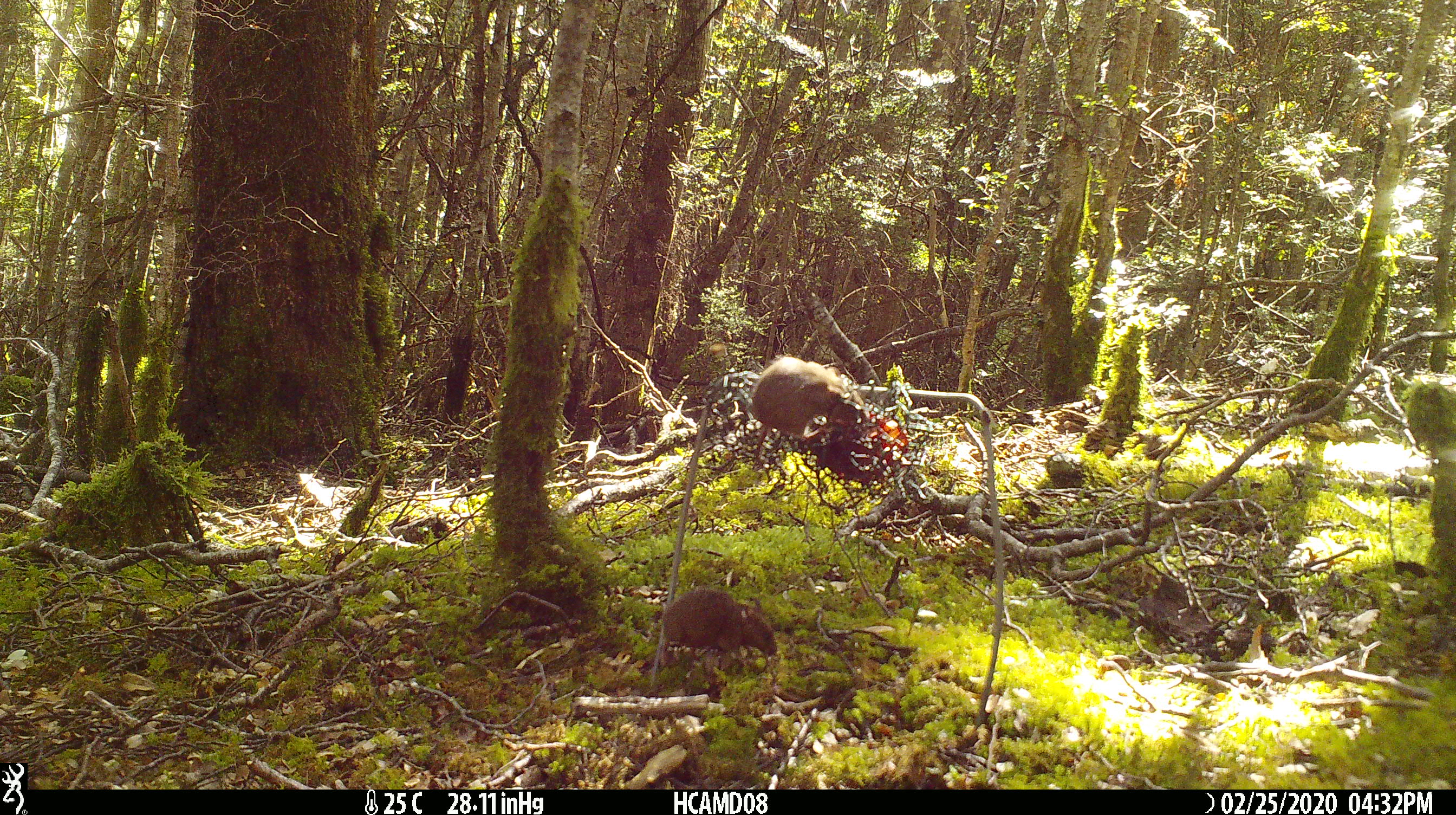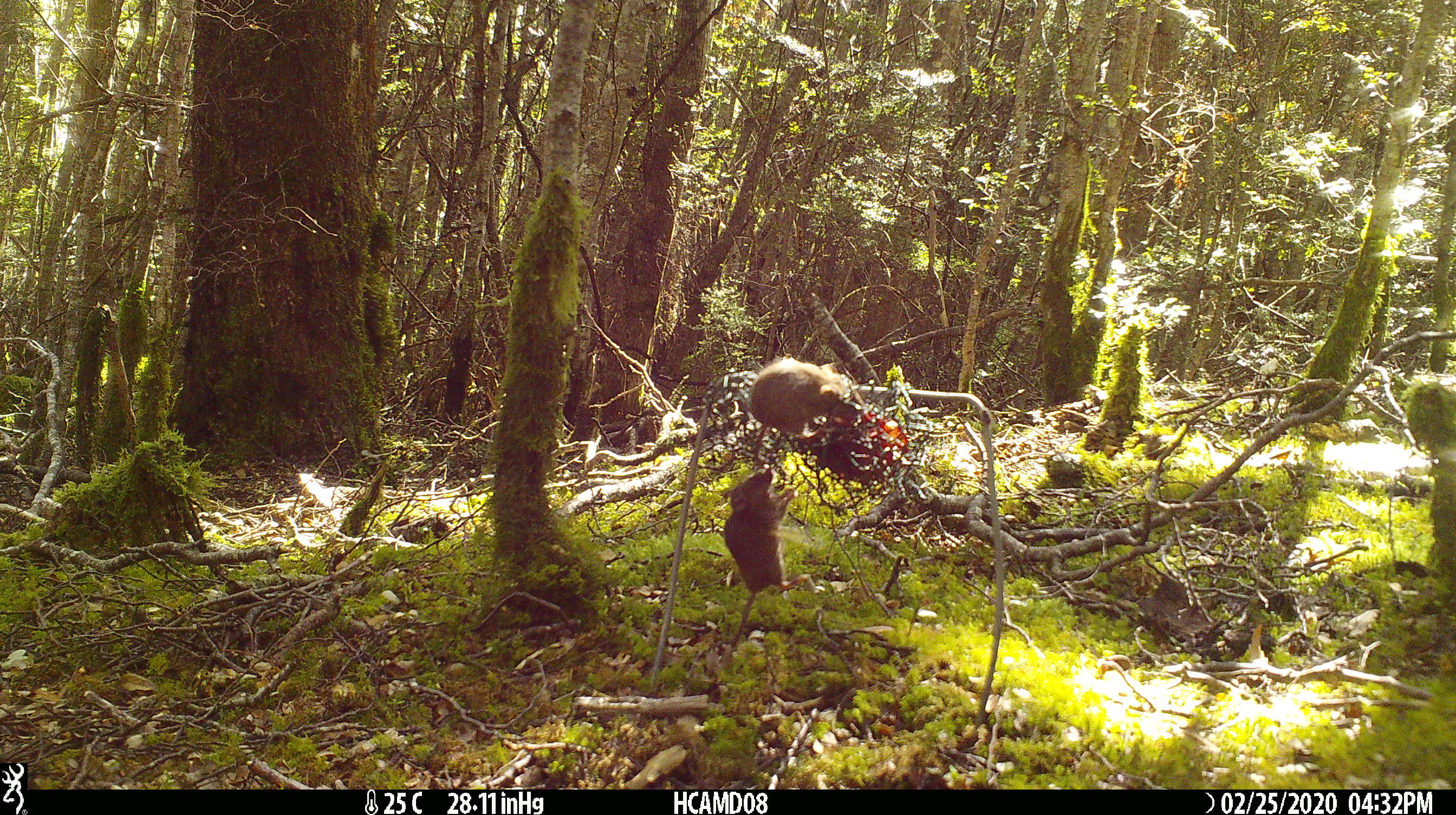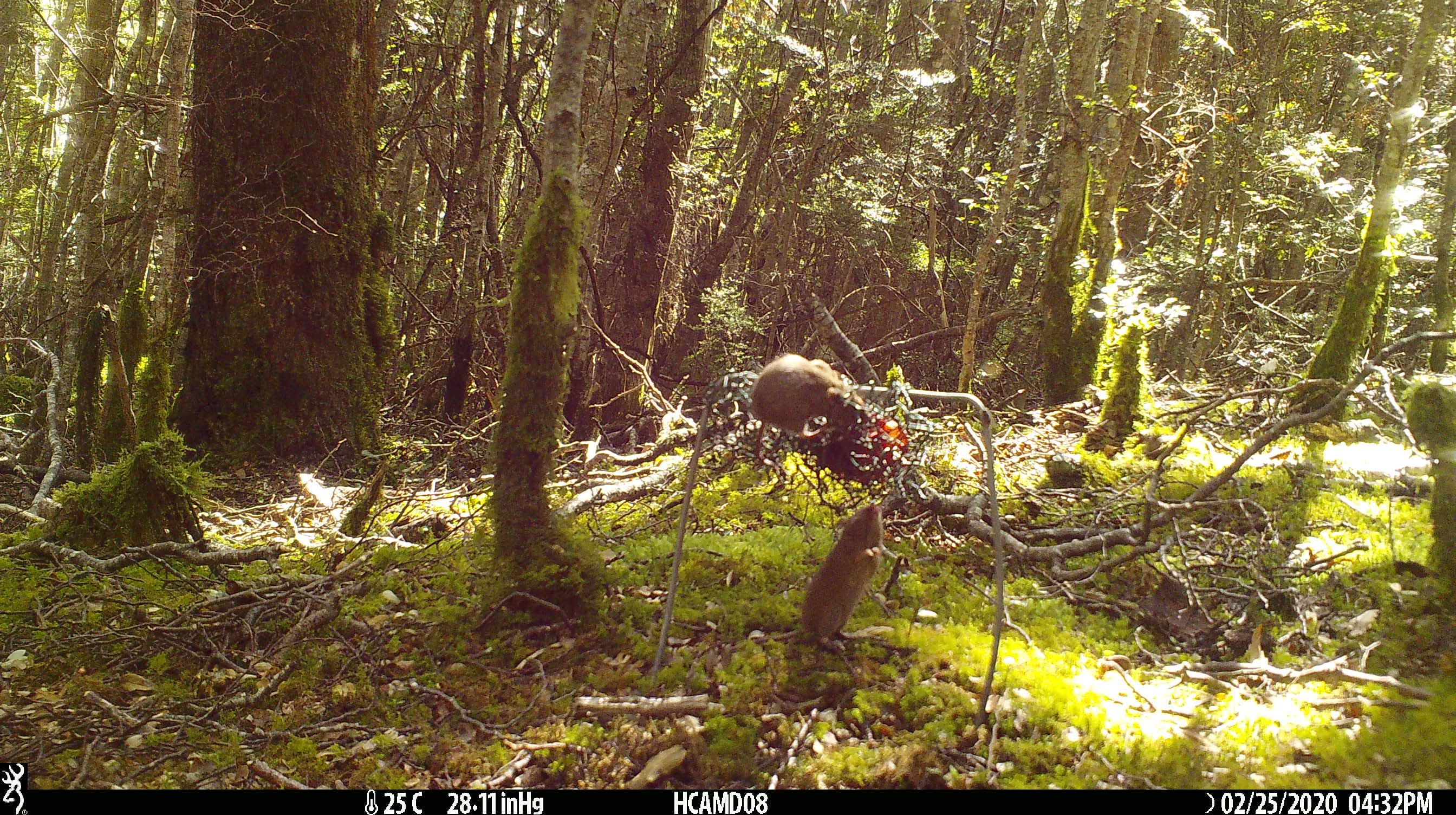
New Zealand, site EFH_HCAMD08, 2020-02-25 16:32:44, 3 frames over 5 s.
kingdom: Animalia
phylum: Chordata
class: Mammalia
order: Rodentia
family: Muridae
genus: Mus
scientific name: Mus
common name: mouse